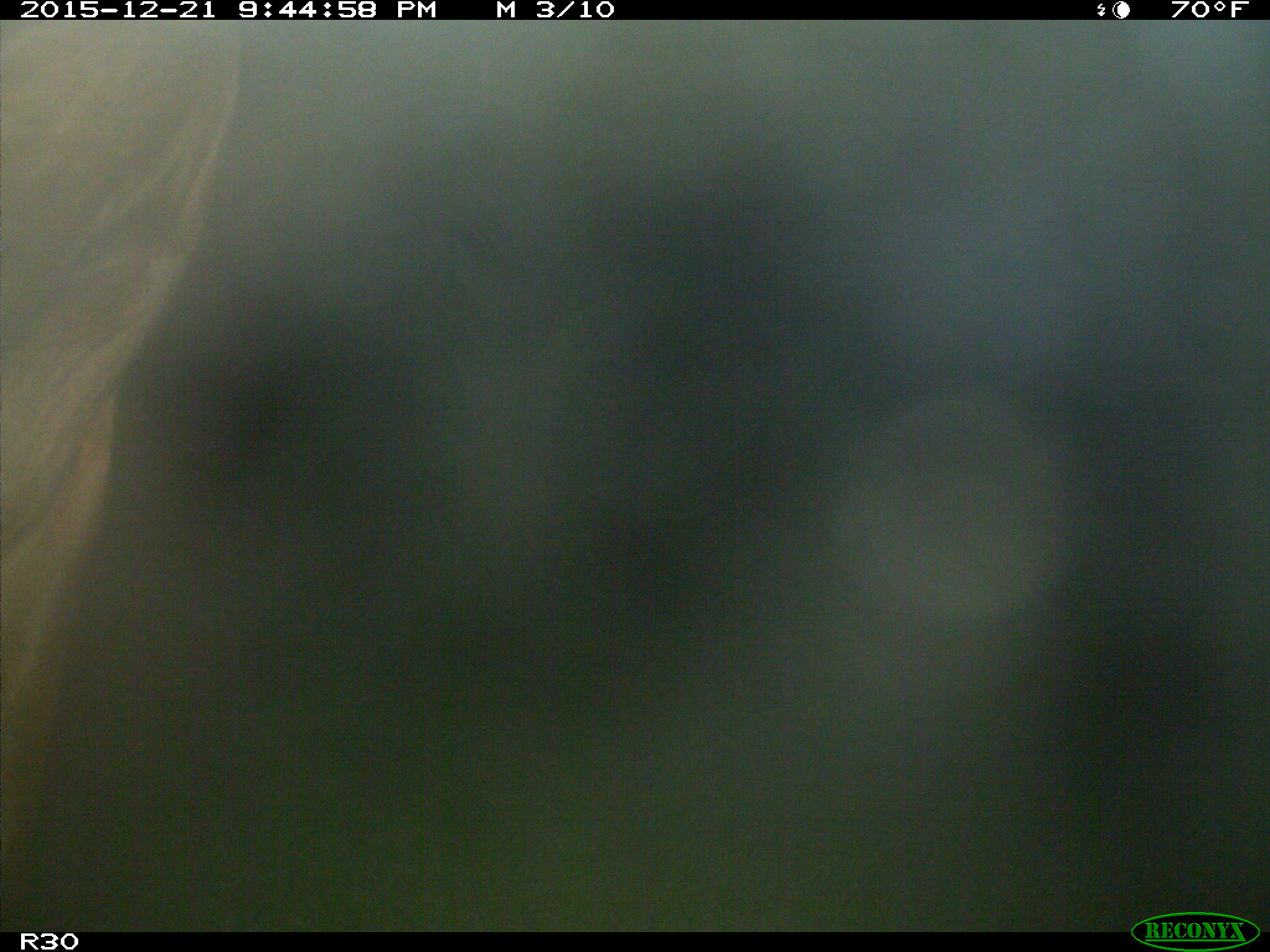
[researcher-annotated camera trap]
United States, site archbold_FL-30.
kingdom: Animalia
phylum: Chordata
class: Mammalia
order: Artiodactyla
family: Bovidae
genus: Bos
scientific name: Bos taurus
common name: domestic cow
Bos taurus (domestic cow).